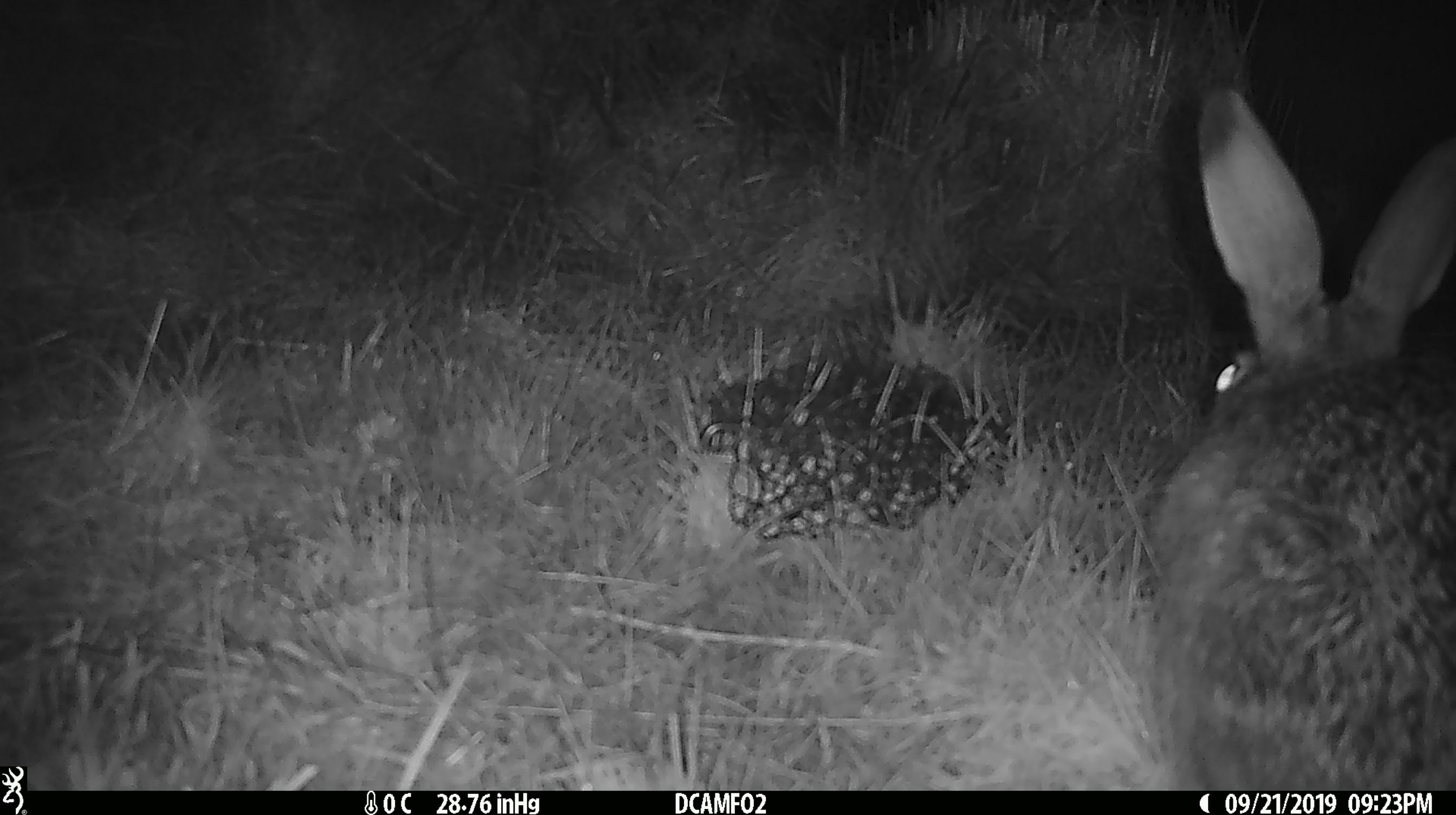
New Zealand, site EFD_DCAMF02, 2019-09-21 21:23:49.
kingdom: Animalia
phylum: Chordata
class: Mammalia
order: Lagomorpha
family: Leporidae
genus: Lepus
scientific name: Lepus europaeus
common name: brown hare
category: hare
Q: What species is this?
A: Hare (brown hare) (Lepus europaeus).